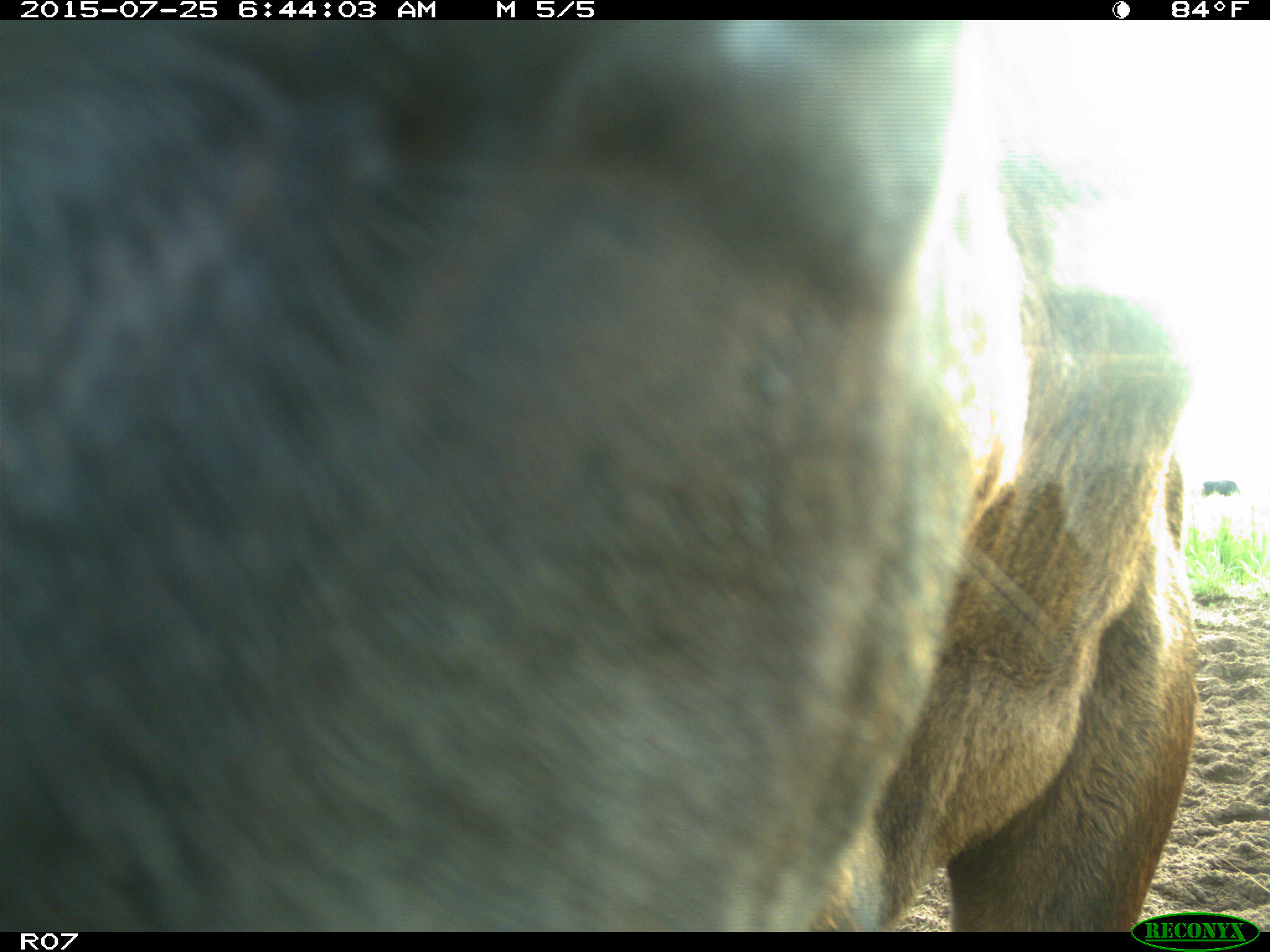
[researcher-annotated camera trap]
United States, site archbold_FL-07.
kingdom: Animalia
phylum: Chordata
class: Mammalia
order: Artiodactyla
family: Bovidae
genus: Bos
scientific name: Bos taurus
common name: domestic cow